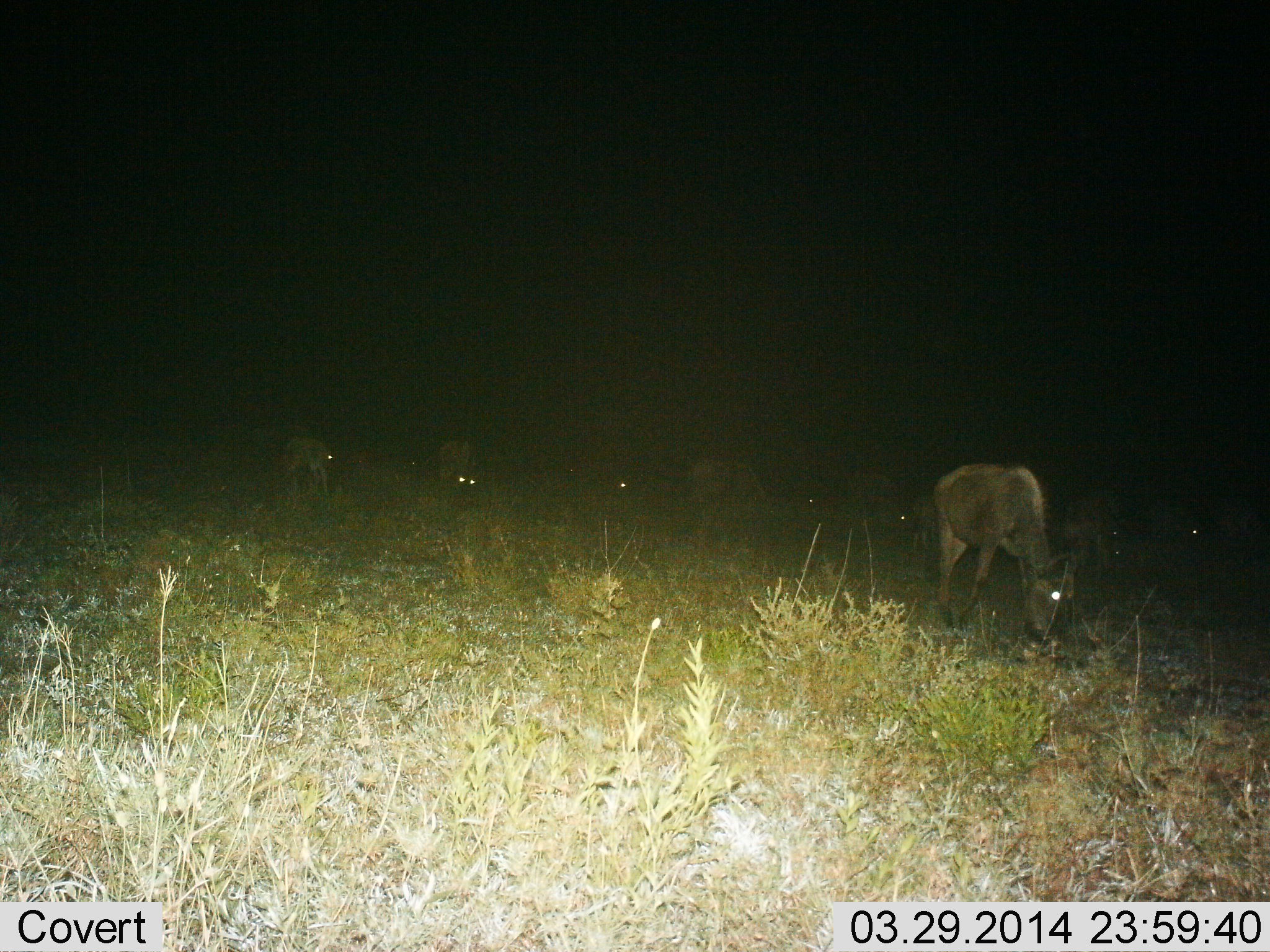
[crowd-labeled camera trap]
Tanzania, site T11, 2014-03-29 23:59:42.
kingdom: Animalia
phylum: Chordata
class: Mammalia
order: Artiodactyla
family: Bovidae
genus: Connochaetes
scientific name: Connochaetes taurinus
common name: blue wildebeest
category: wildebeest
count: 10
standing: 40%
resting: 0%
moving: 10%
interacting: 0%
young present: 10%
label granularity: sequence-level